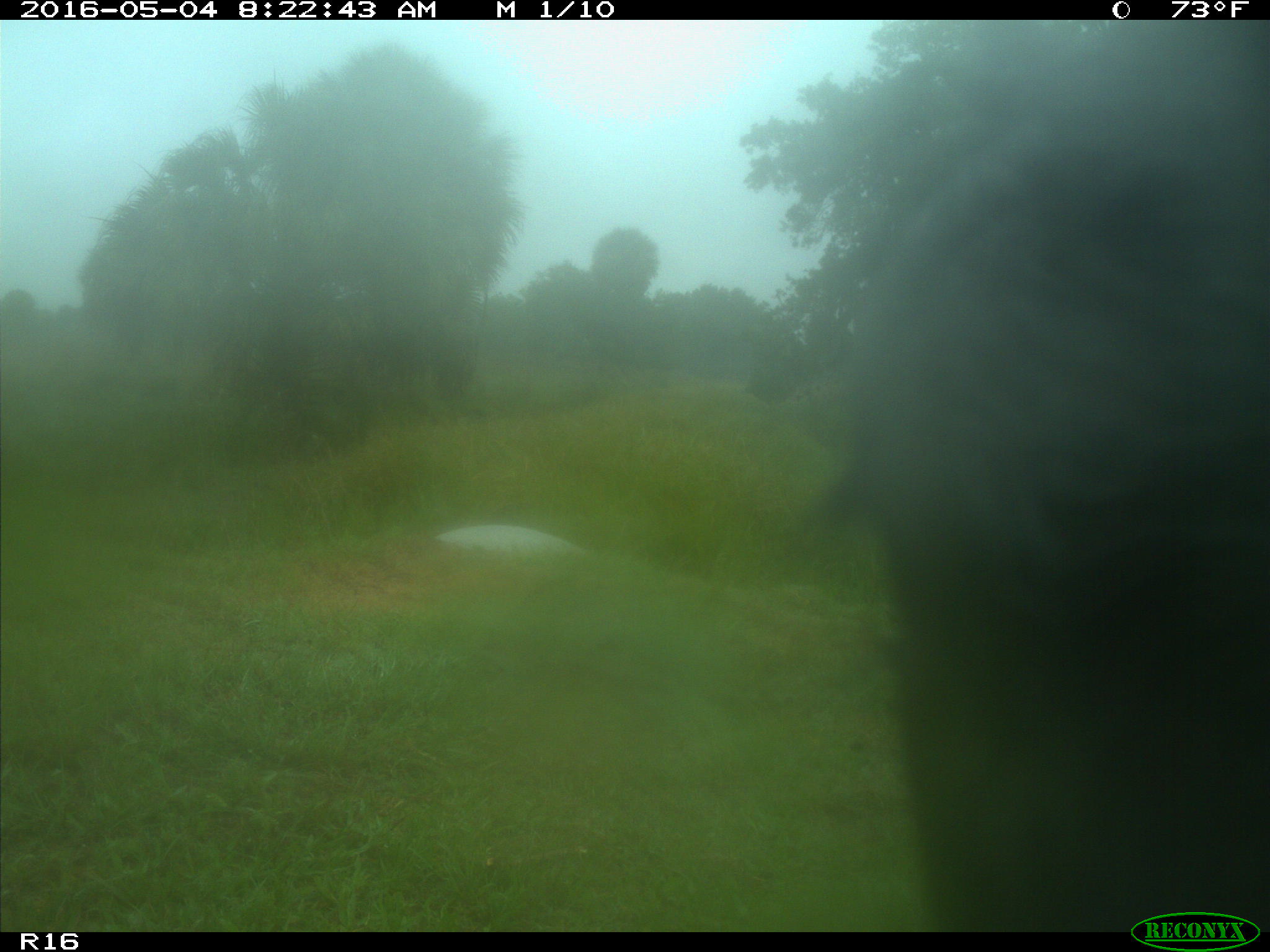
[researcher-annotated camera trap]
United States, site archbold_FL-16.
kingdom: Animalia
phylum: Chordata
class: Mammalia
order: Artiodactyla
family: Bovidae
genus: Bos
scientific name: Bos taurus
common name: domestic cow